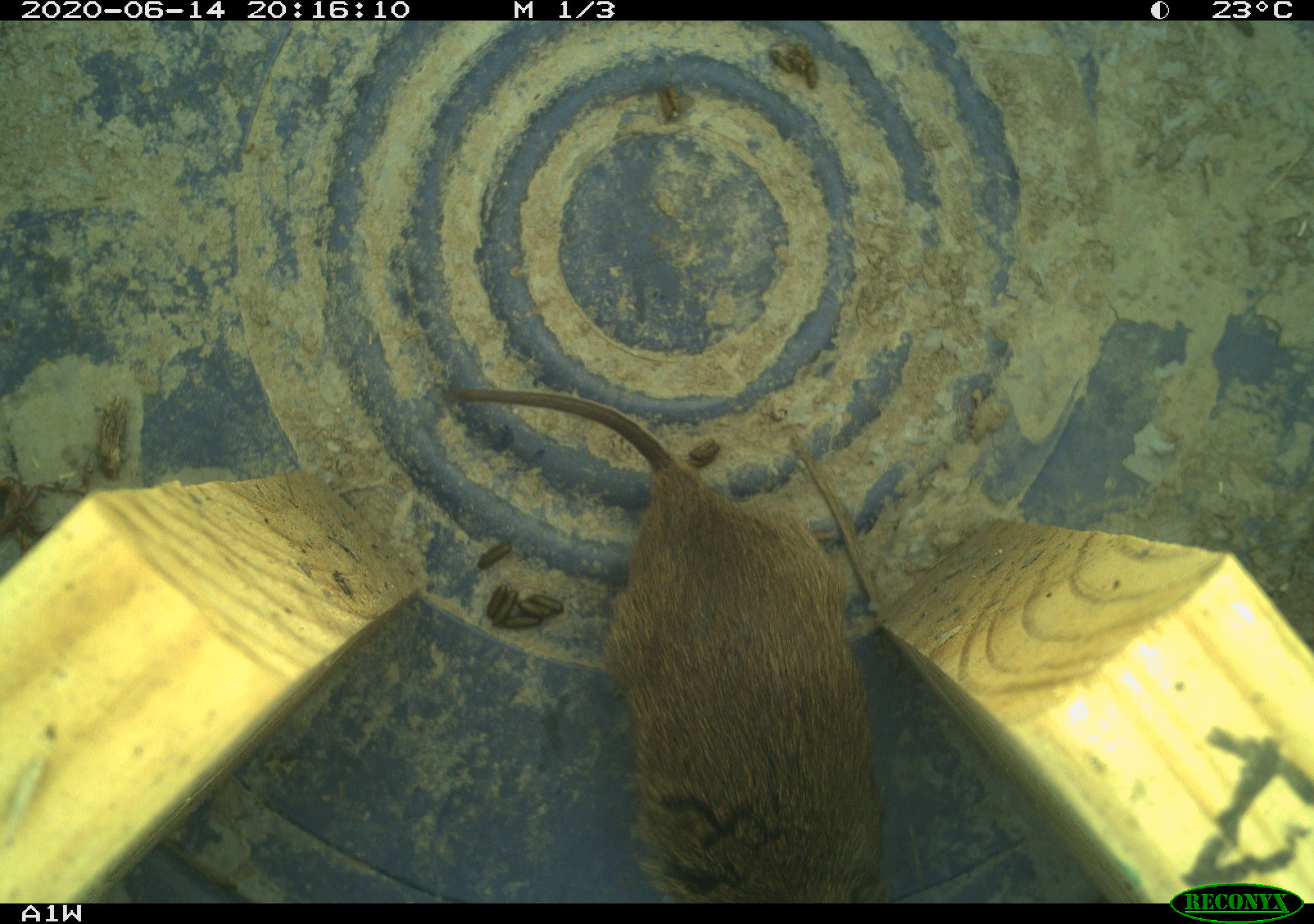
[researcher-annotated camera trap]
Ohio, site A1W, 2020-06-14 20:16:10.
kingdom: Animalia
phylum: Chordata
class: Mammalia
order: Rodentia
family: Cricetidae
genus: Microtus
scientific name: Microtus pennsylvanicus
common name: meadow vole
Meadow vole (Microtus pennsylvanicus).